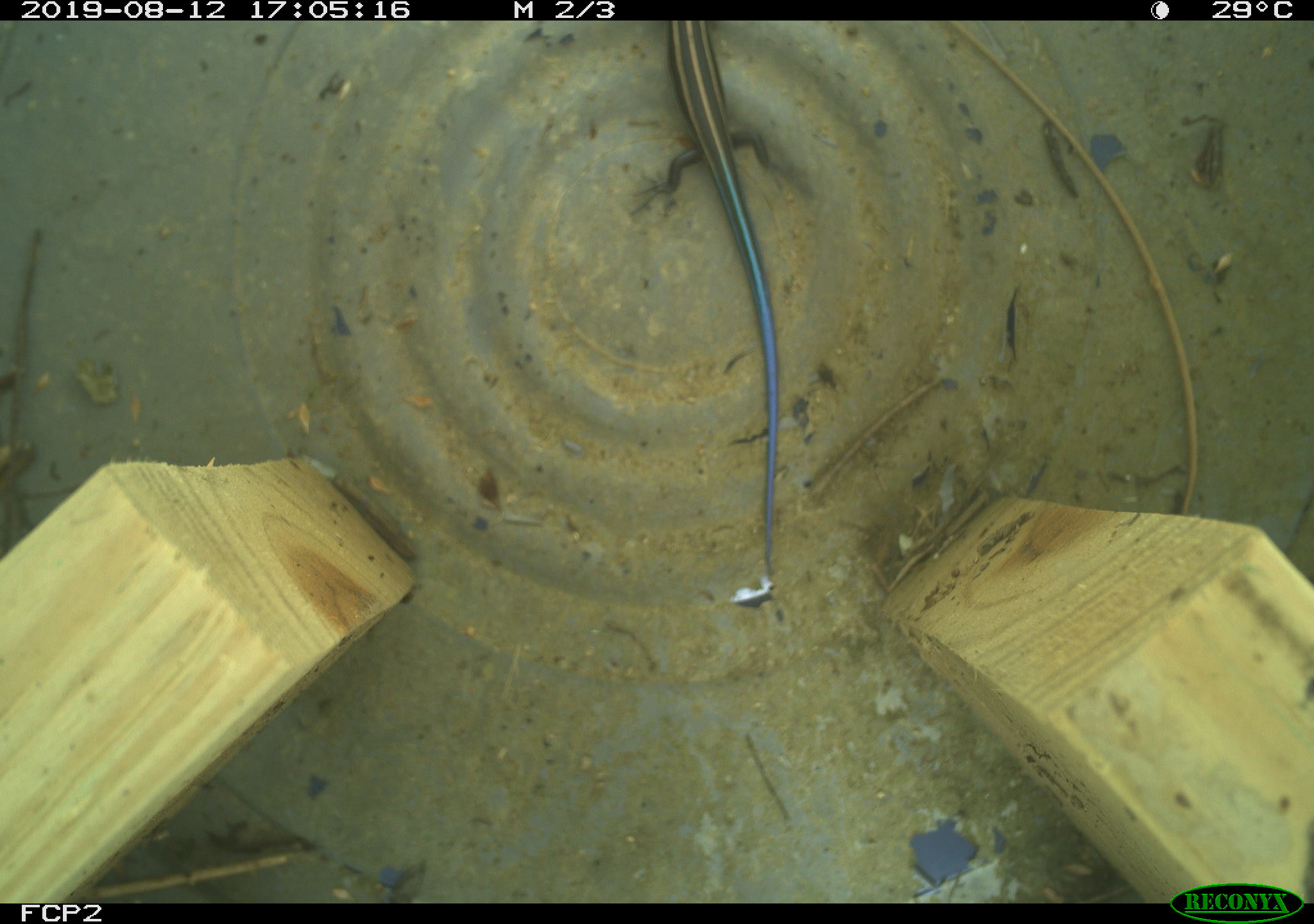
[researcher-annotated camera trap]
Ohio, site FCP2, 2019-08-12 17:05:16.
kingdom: Animalia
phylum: Chordata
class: Reptilia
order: Squamata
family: Scincidae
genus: Plestiodon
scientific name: Plestiodon fasciatus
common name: common five-lined skink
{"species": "common five-lined skink (Plestiodon fasciatus)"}